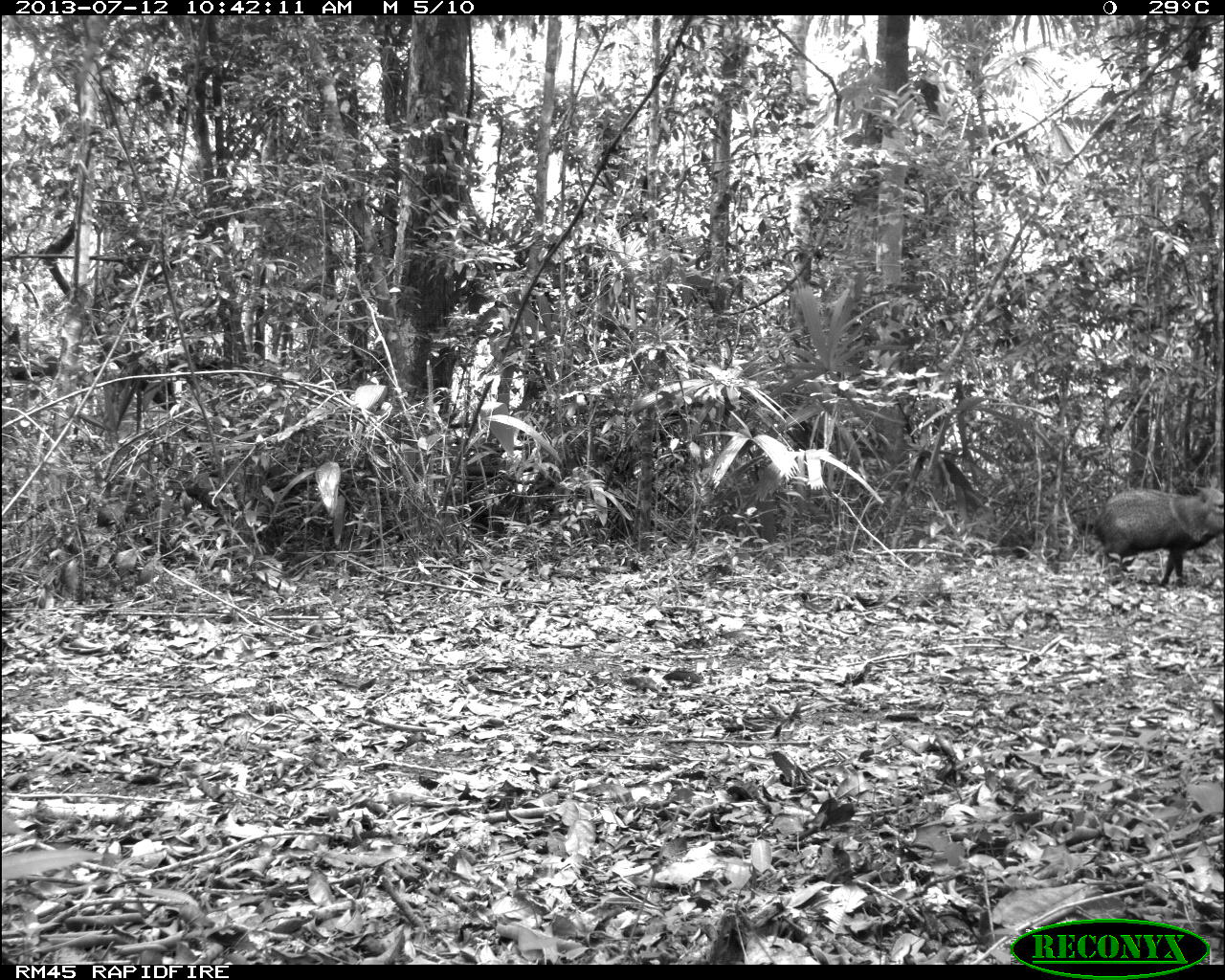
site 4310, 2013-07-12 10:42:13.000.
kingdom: Animalia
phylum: Chordata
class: Mammalia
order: Artiodactyla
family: Tayassuidae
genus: Pecari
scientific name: Pecari tajacu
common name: collared peccary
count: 13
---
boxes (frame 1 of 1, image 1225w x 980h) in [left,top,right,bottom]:
pecari tajacu: [1093,484,1225,587]